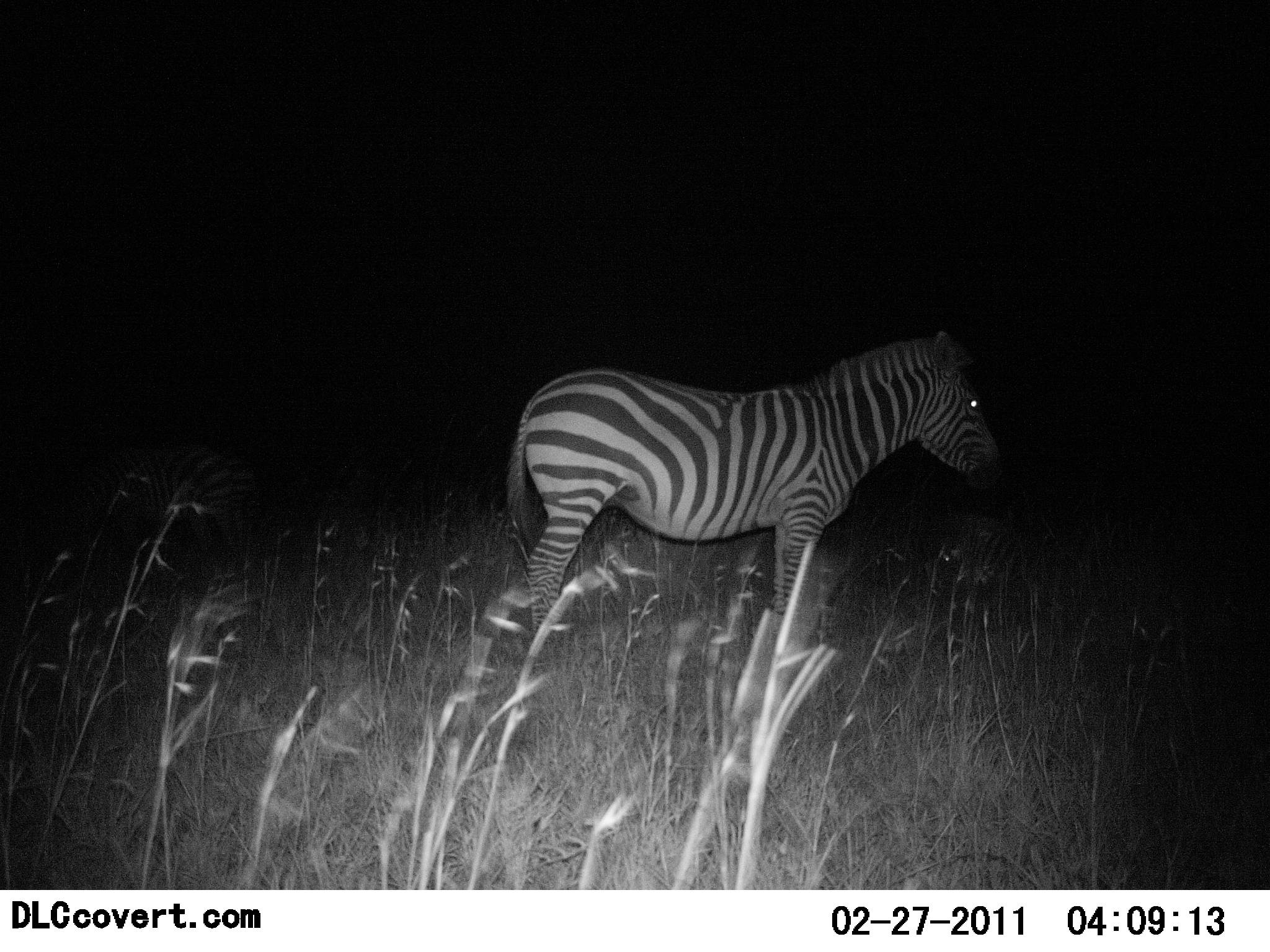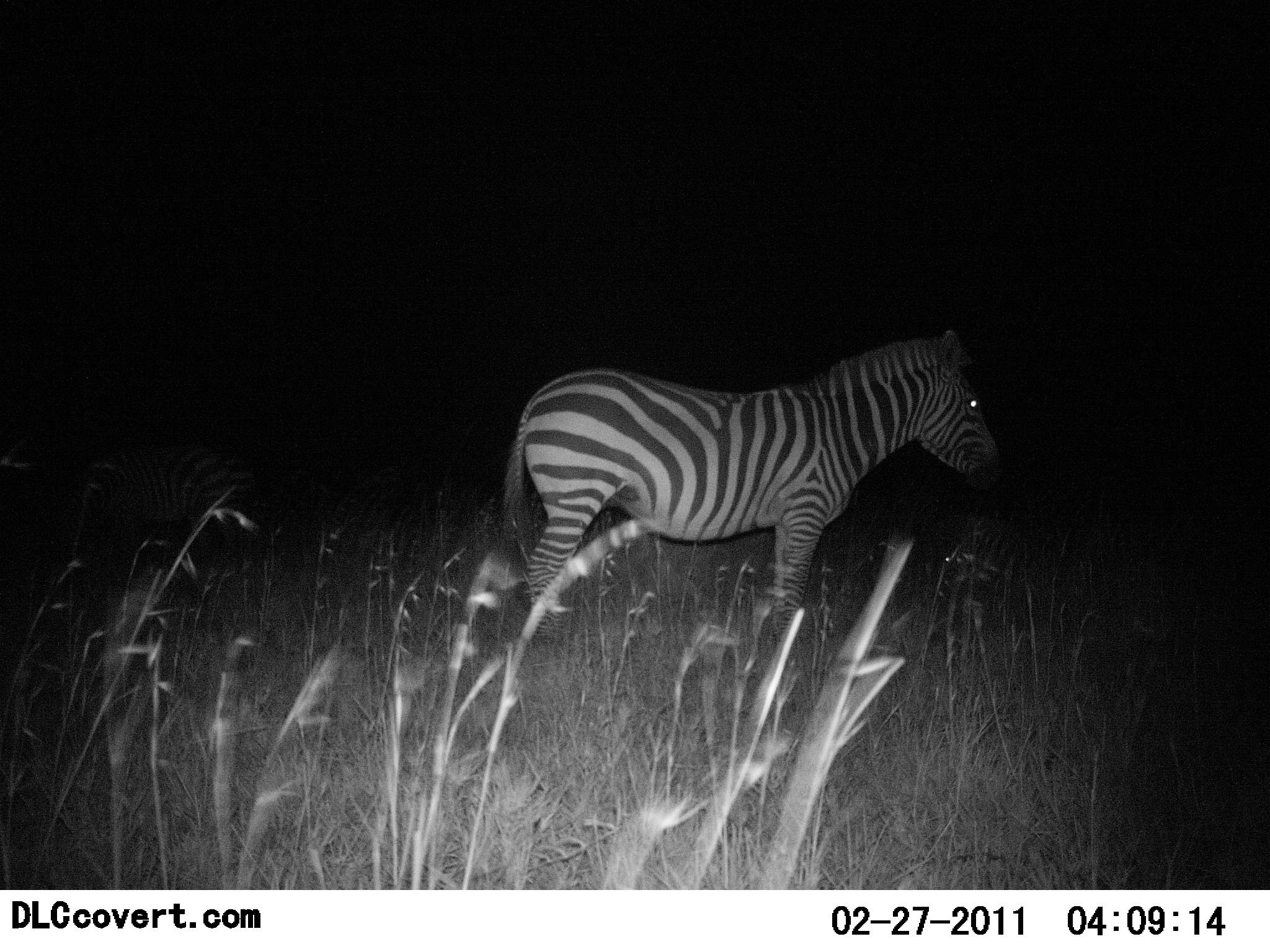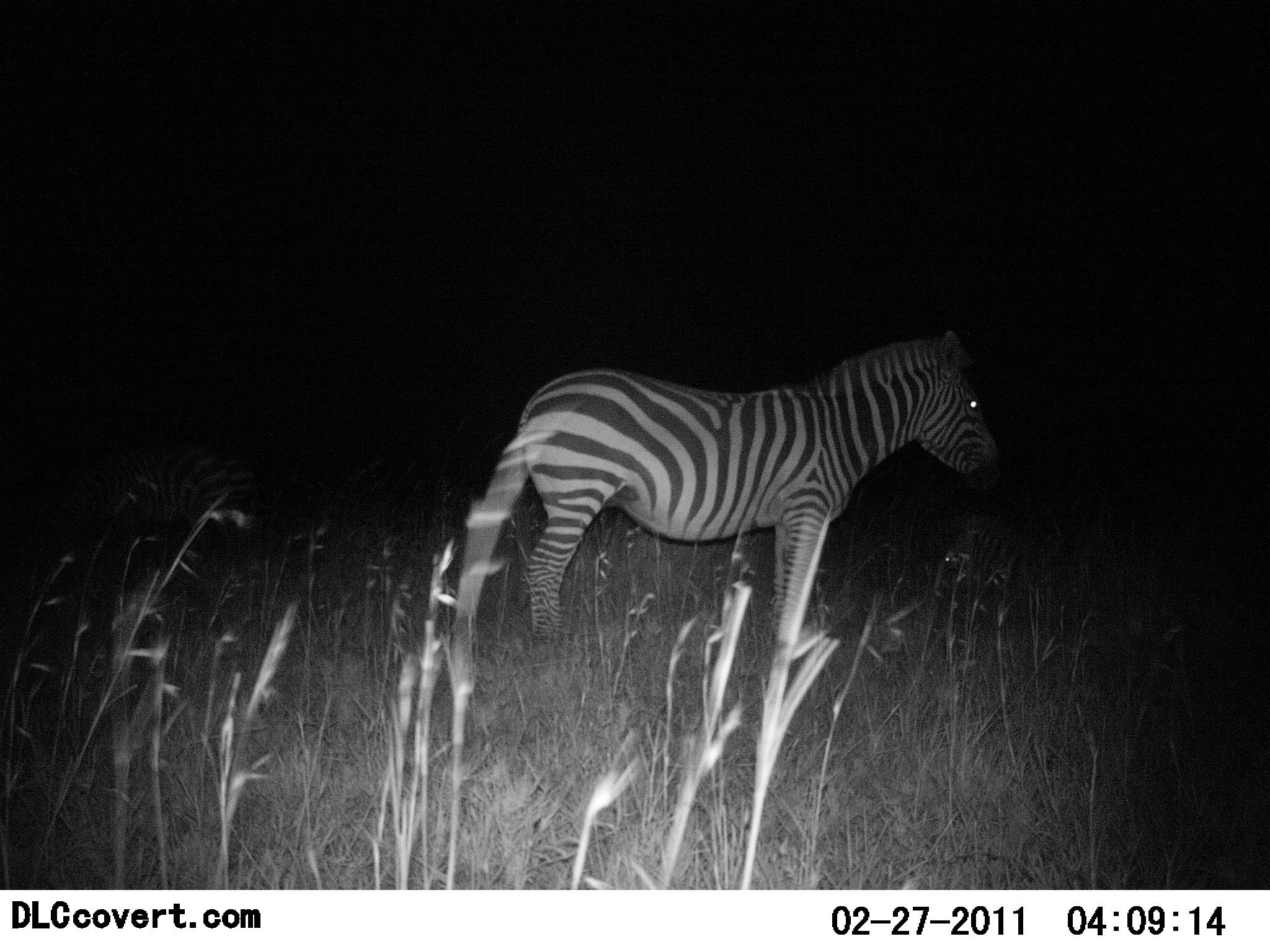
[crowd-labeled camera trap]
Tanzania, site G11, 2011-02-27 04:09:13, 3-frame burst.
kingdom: Animalia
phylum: Chordata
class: Mammalia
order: Perissodactyla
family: Equidae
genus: Equus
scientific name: Equus quagga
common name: plains zebra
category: zebra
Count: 1.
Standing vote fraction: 100%.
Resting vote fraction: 8%.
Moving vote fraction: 0%.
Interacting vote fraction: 0%.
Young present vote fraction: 8%.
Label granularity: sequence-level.